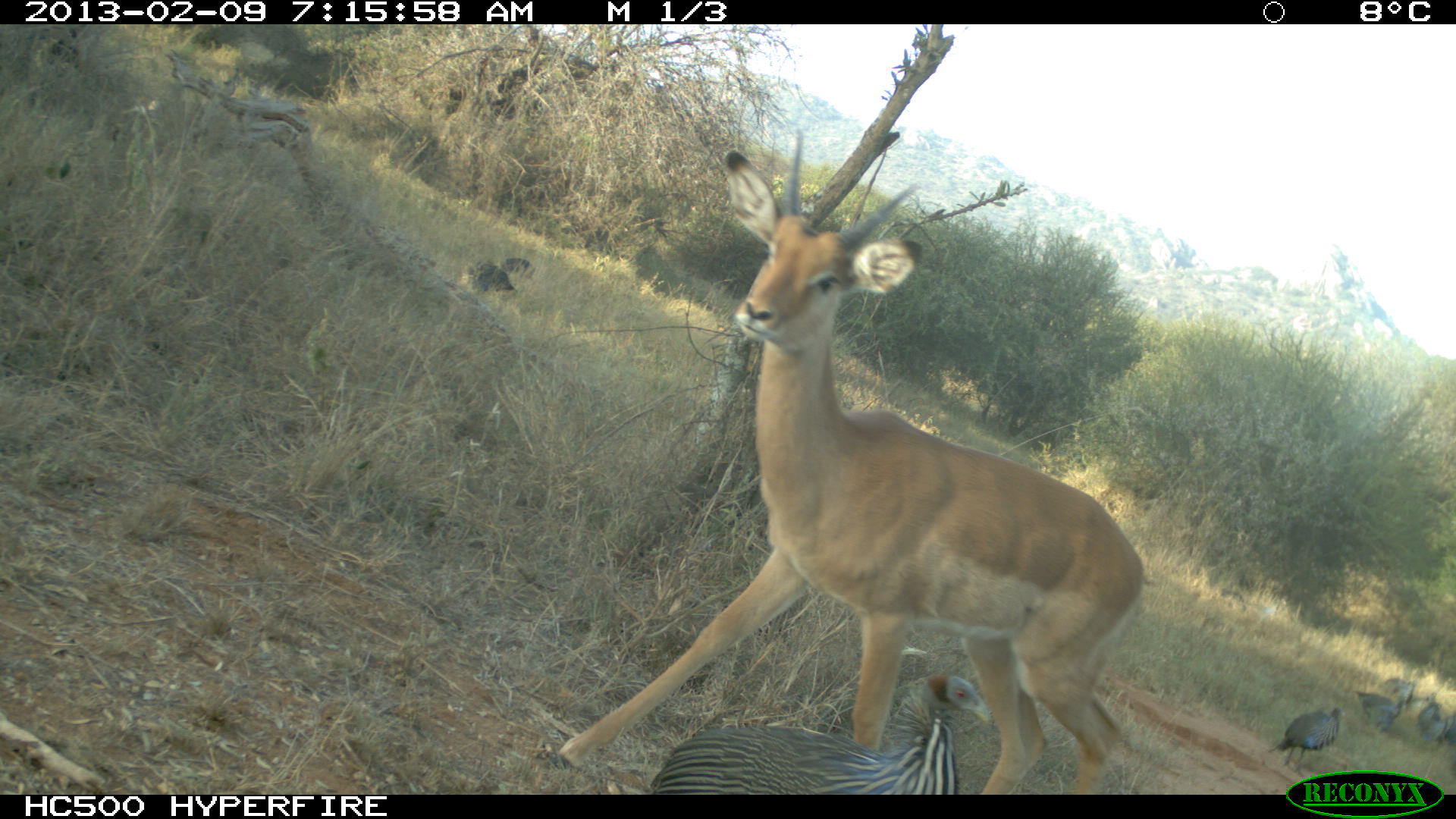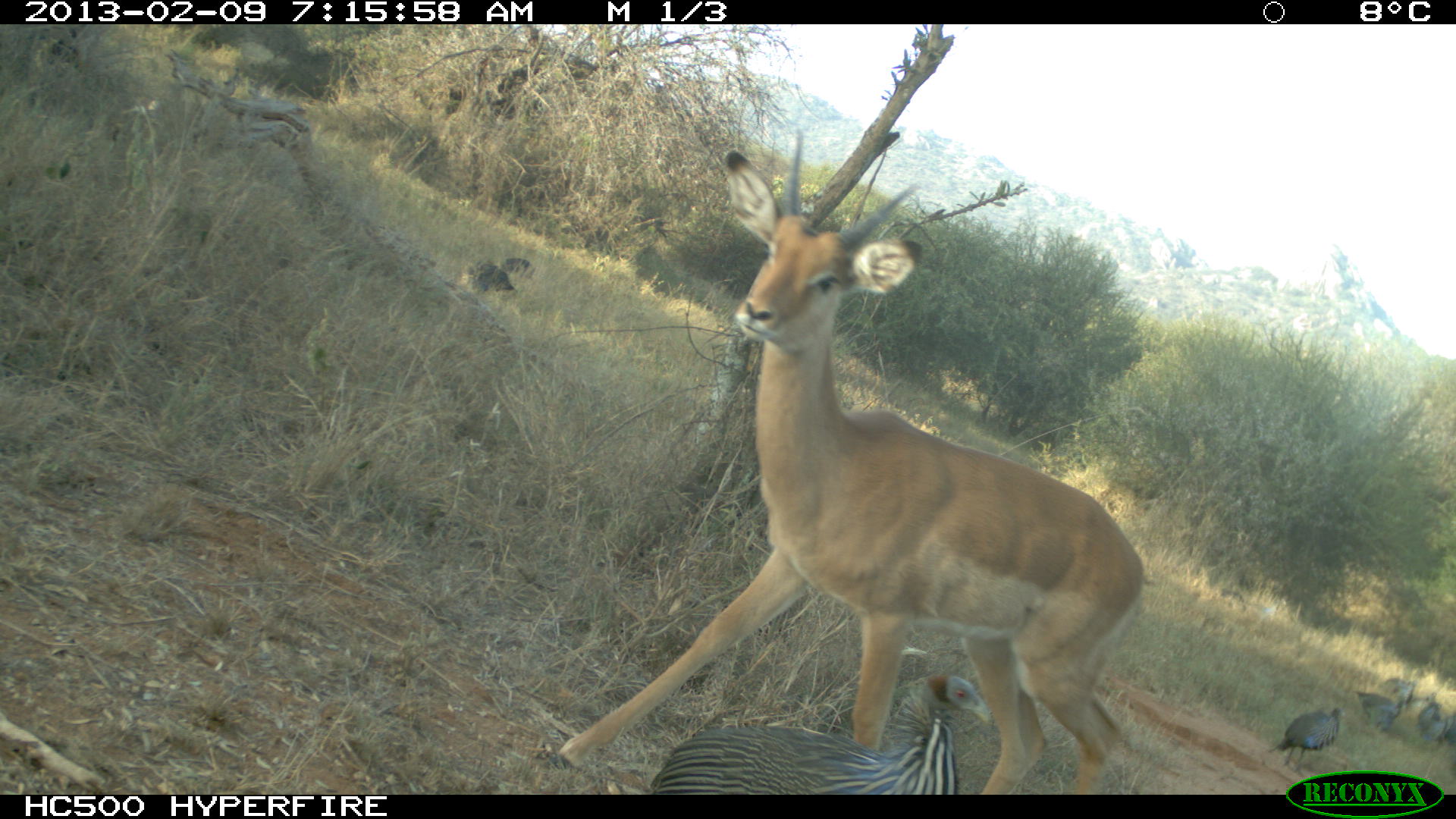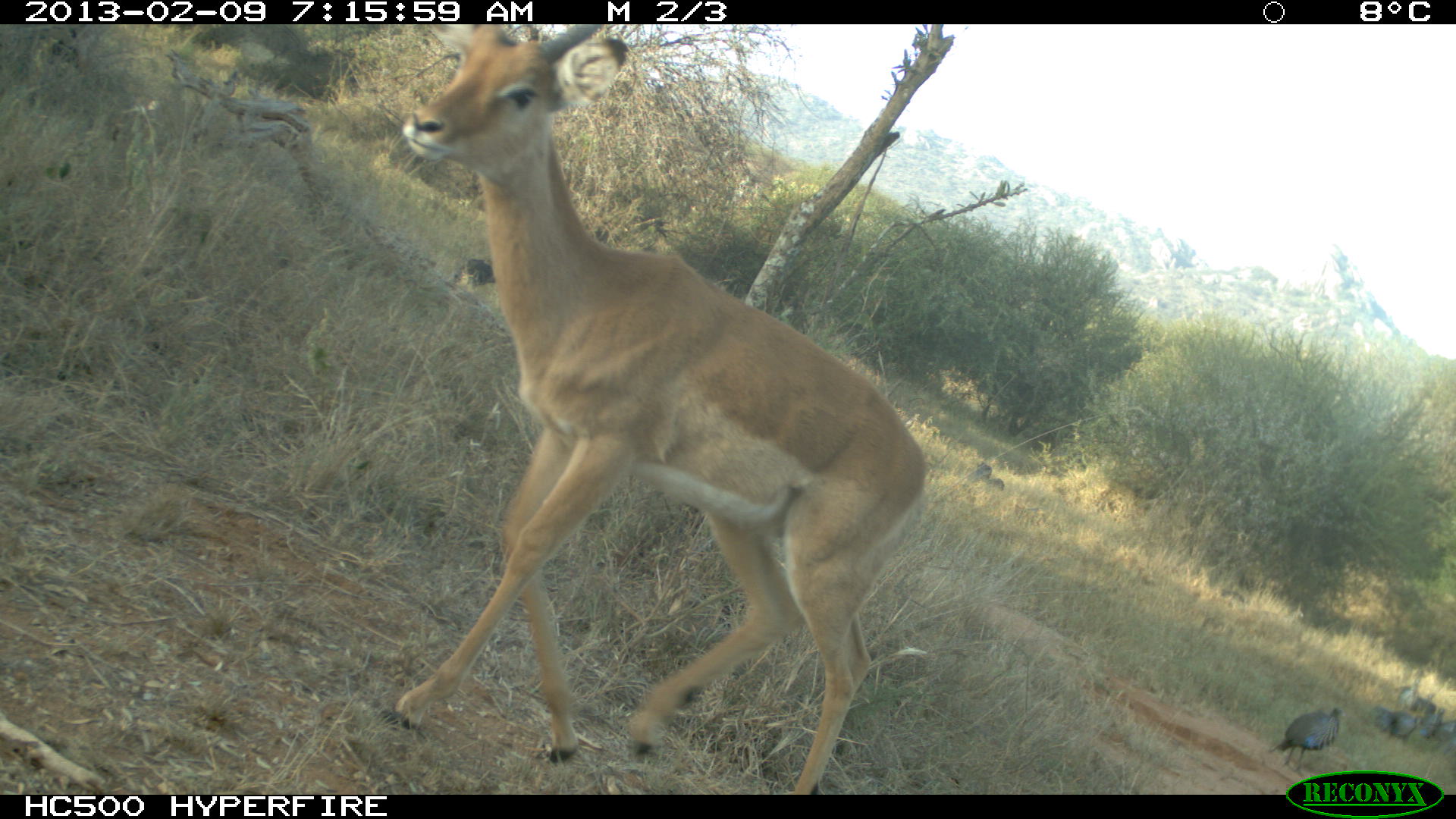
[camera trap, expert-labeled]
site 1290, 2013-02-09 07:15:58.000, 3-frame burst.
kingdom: Animalia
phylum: Chordata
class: Mammalia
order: Artiodactyla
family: Bovidae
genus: Aepyceros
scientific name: Aepyceros melampus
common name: impala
Aepyceros melampus (impala), count 1.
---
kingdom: Animalia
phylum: Chordata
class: Aves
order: Galliformes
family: Numididae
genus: Acryllium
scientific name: Acryllium vulturinum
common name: vulturine guineafowl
Acryllium vulturinum (vulturine guineafowl), count 8.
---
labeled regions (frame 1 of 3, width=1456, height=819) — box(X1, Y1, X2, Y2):
aepyceros melampus: box(529, 123, 1144, 792); box(642, 670, 1003, 793); box(1274, 691, 1352, 761); box(1349, 688, 1411, 743); box(1412, 688, 1454, 752); box(1374, 676, 1418, 720)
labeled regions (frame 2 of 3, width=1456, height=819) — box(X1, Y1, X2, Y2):
acryllium vulturinum: box(529, 144, 1144, 792); box(642, 670, 980, 793); box(1274, 691, 1352, 761); box(1349, 688, 1411, 743); box(1412, 688, 1454, 752); box(1374, 676, 1418, 720)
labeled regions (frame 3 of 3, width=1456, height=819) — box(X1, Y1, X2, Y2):
acryllium vulturinum: box(371, 14, 923, 794); box(1274, 700, 1343, 761); box(1378, 685, 1440, 740); box(1412, 688, 1454, 752); box(1374, 676, 1418, 720)